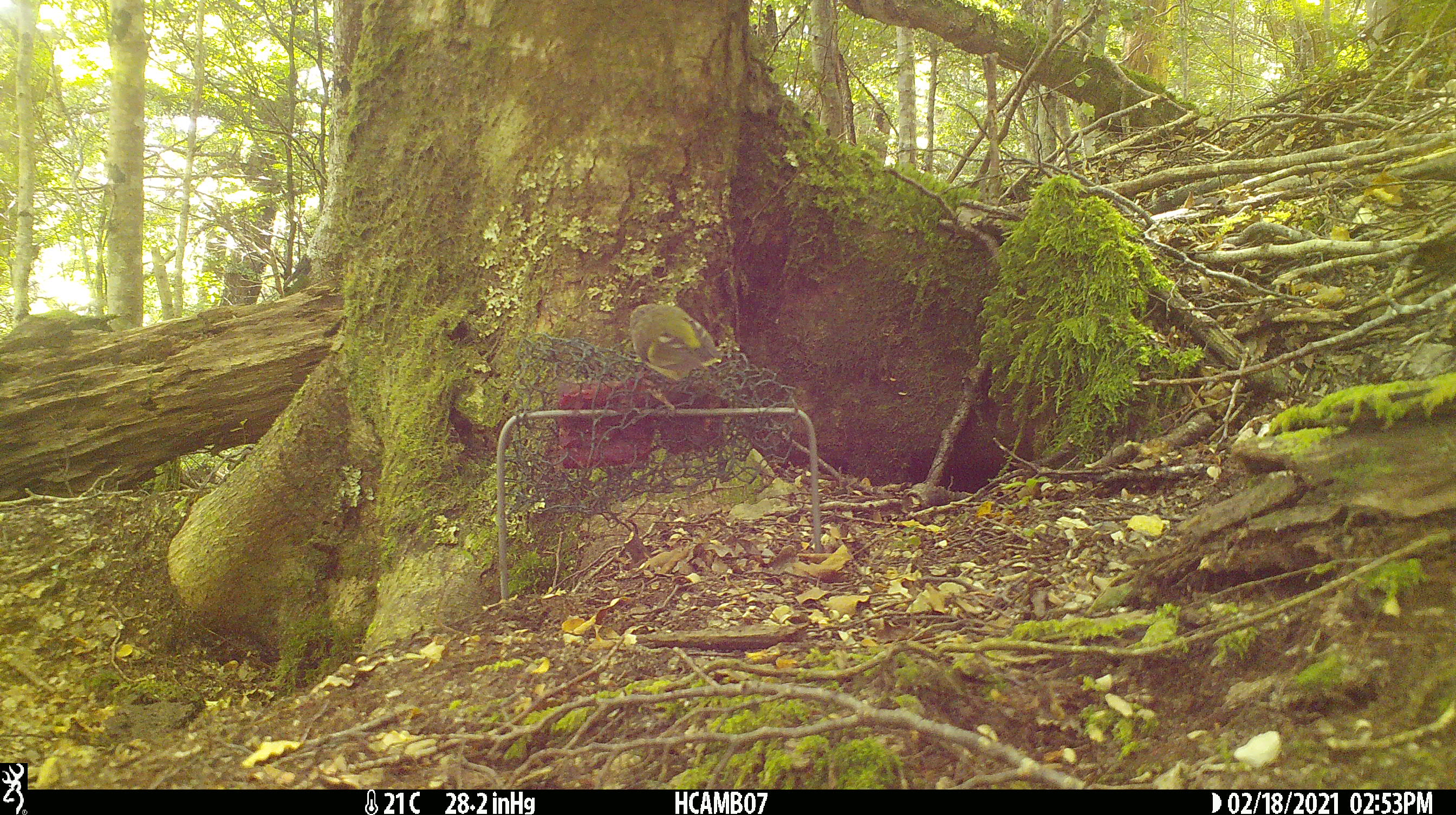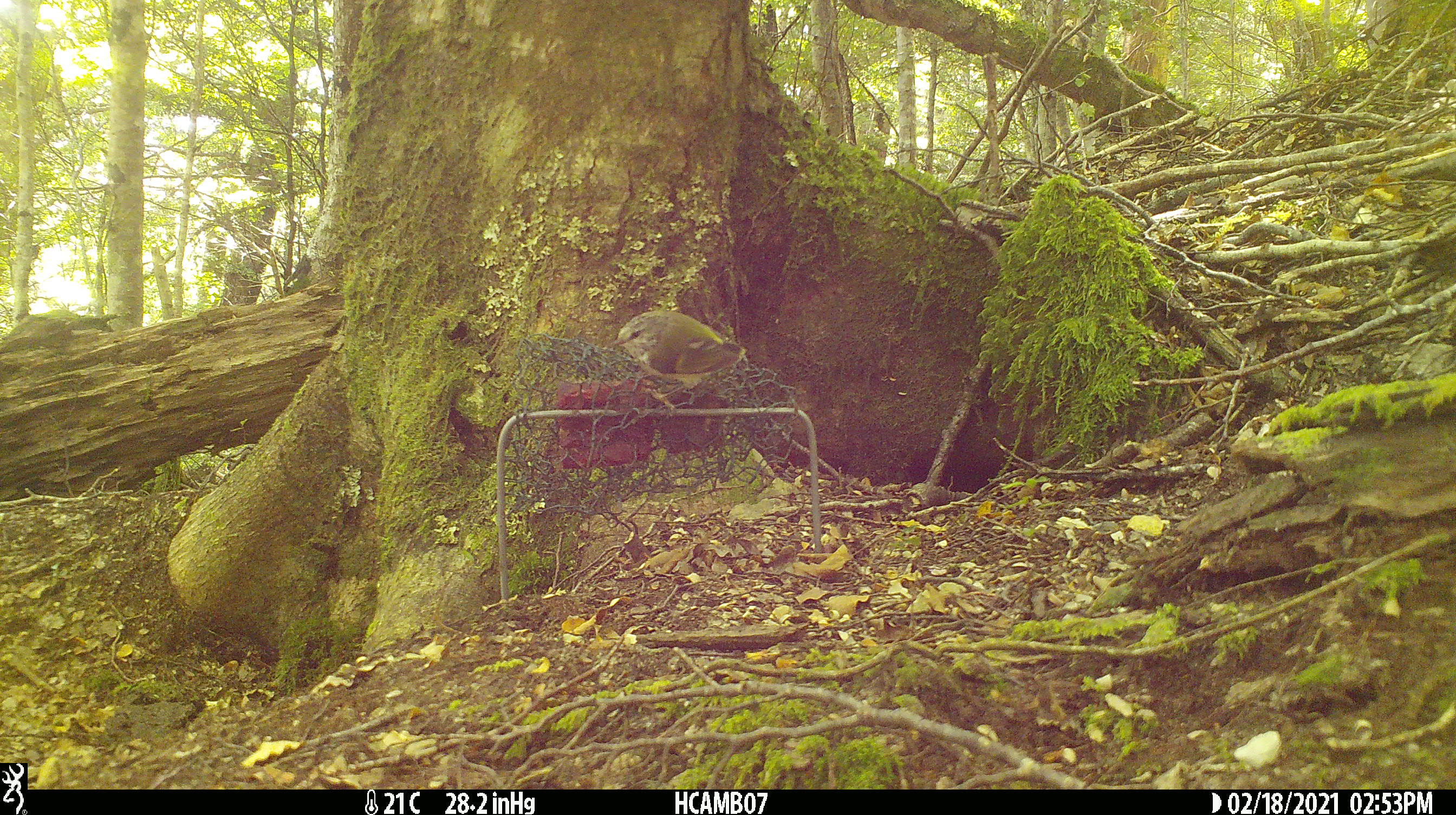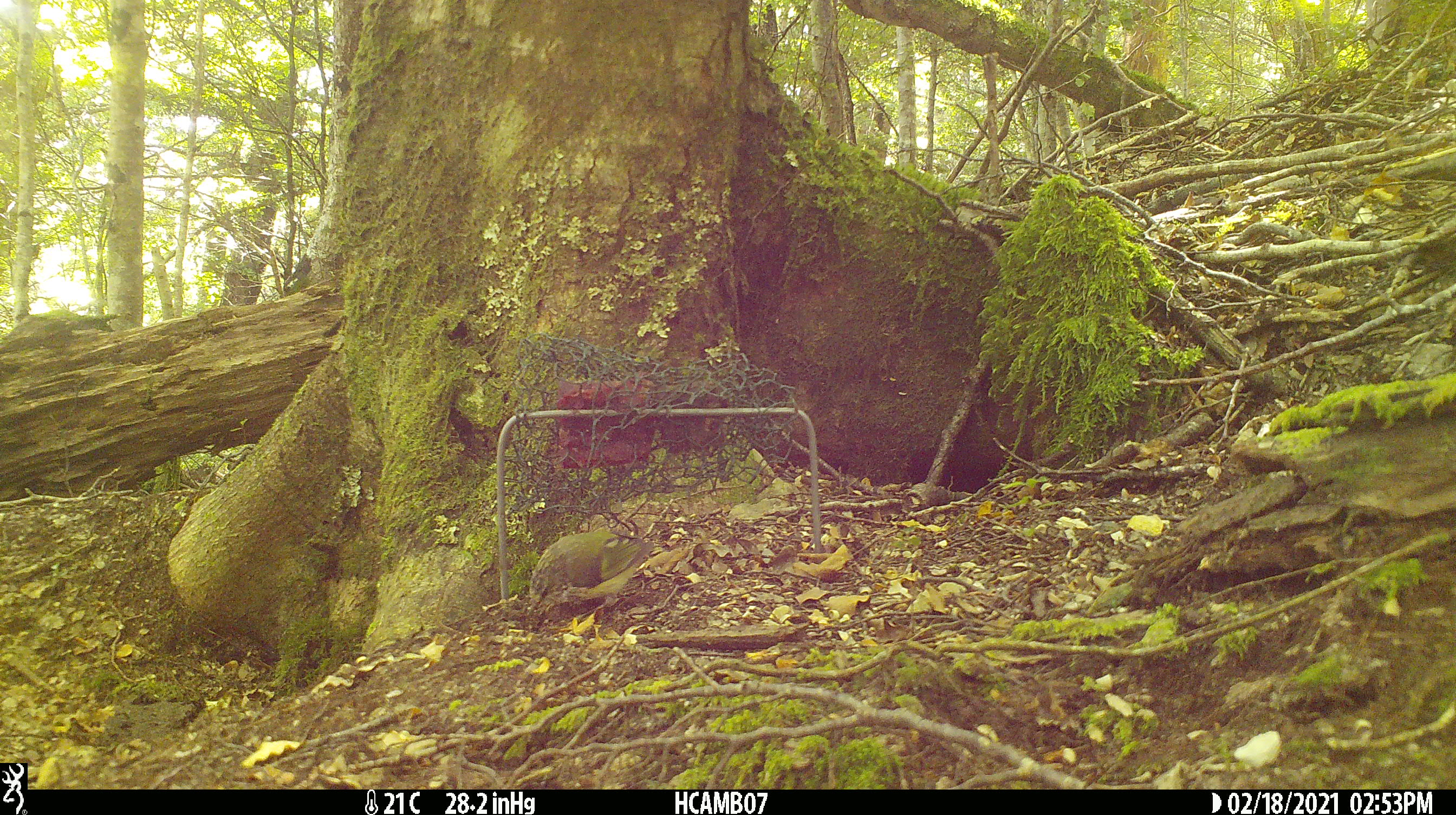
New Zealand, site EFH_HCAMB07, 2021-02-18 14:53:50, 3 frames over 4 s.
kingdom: Animalia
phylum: Chordata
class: Aves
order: Passeriformes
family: Acanthisittidae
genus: Acanthisitta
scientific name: Acanthisitta chloris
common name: rifleman